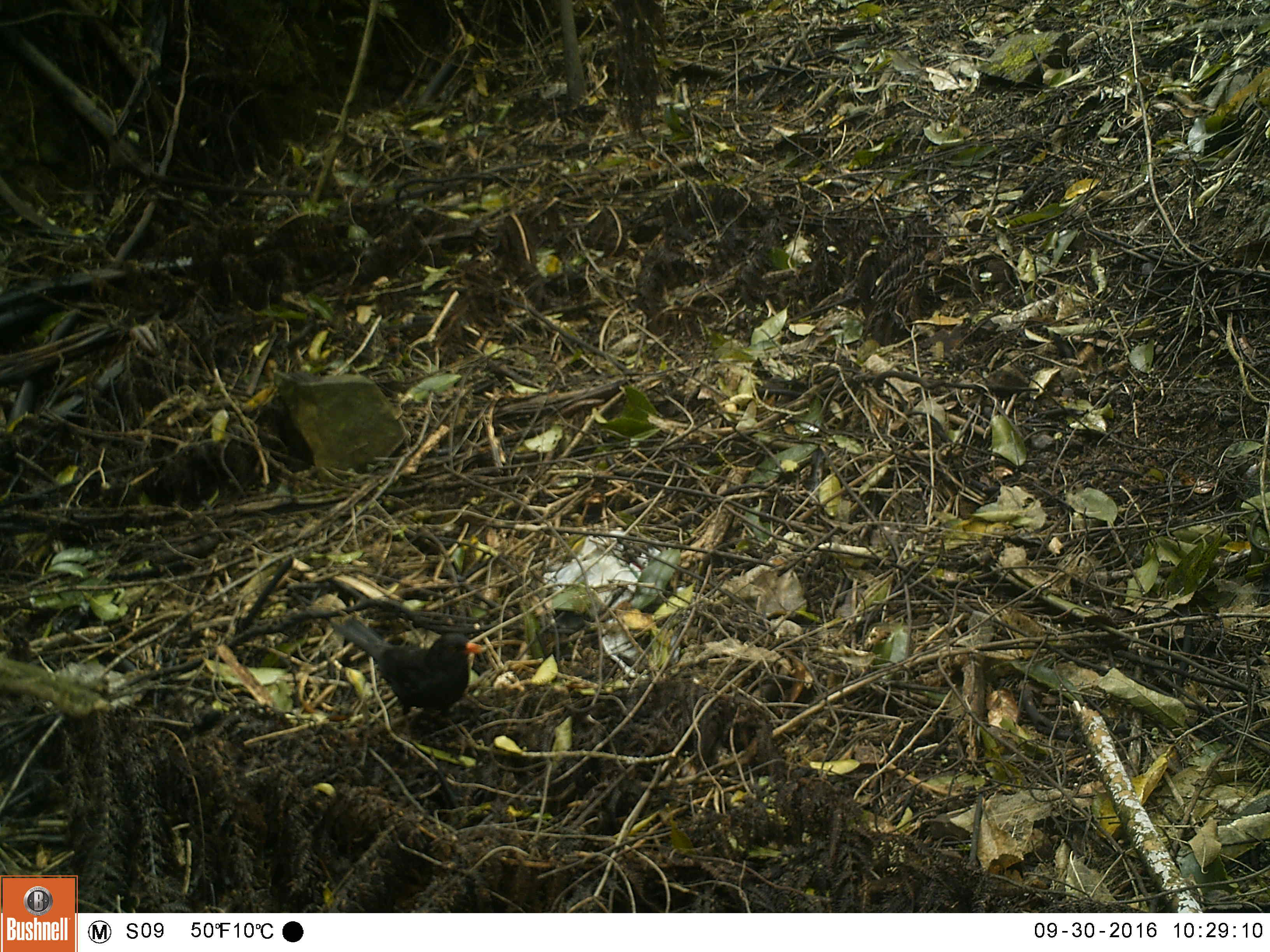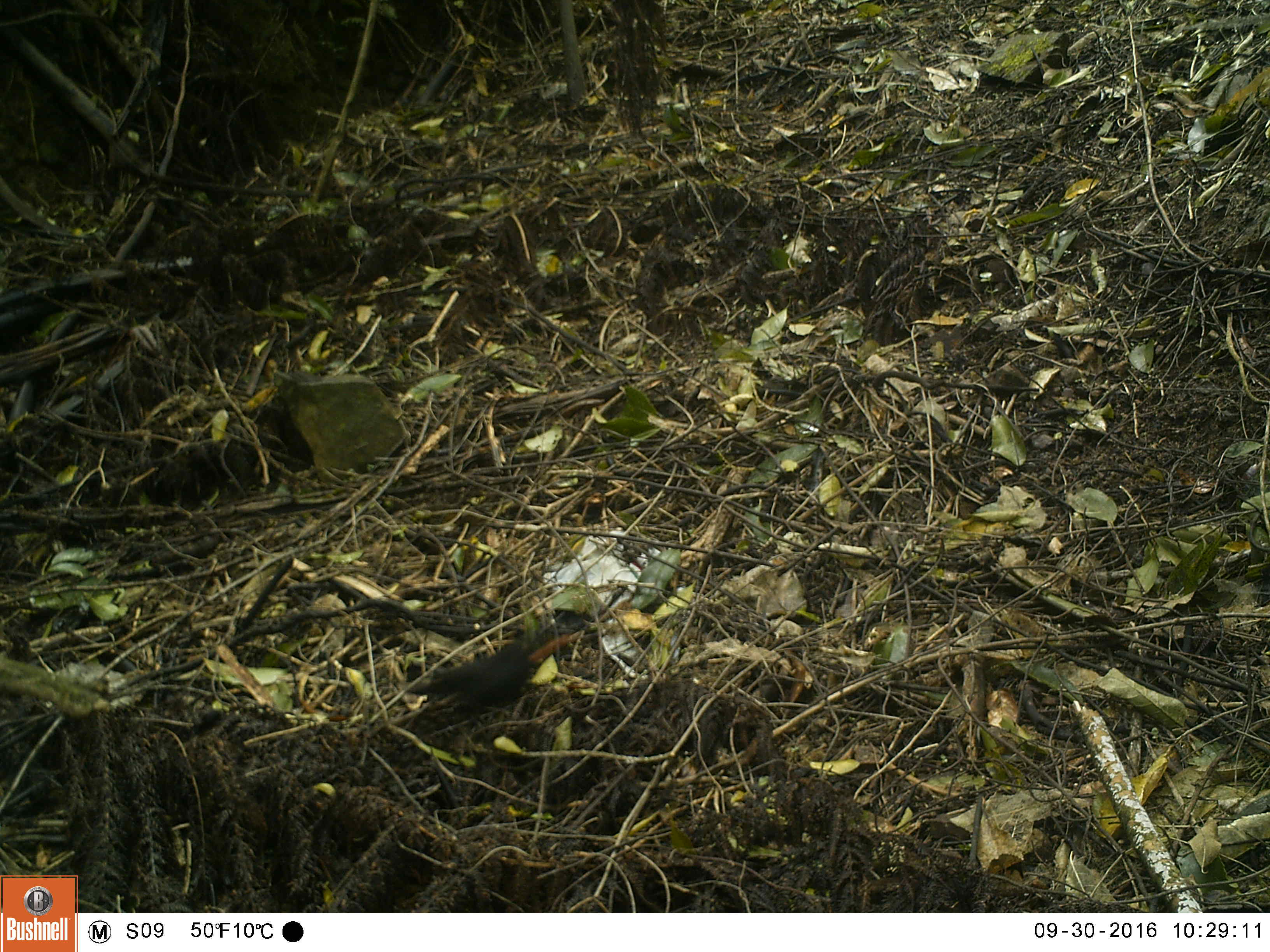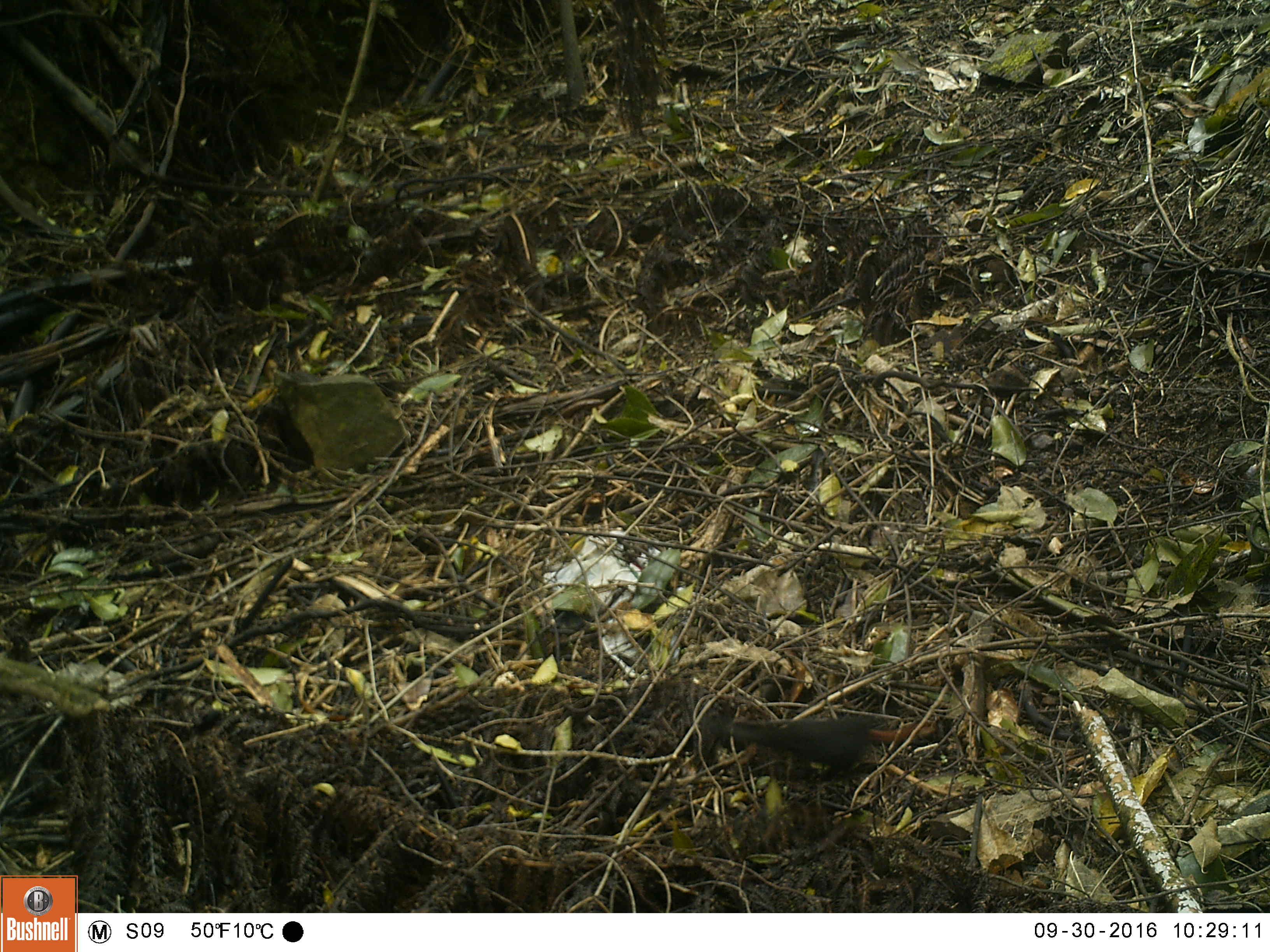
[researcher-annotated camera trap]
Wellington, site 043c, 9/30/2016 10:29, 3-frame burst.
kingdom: Animalia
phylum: Chordata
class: Aves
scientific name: Aves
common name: bird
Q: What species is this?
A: Bird (Aves).